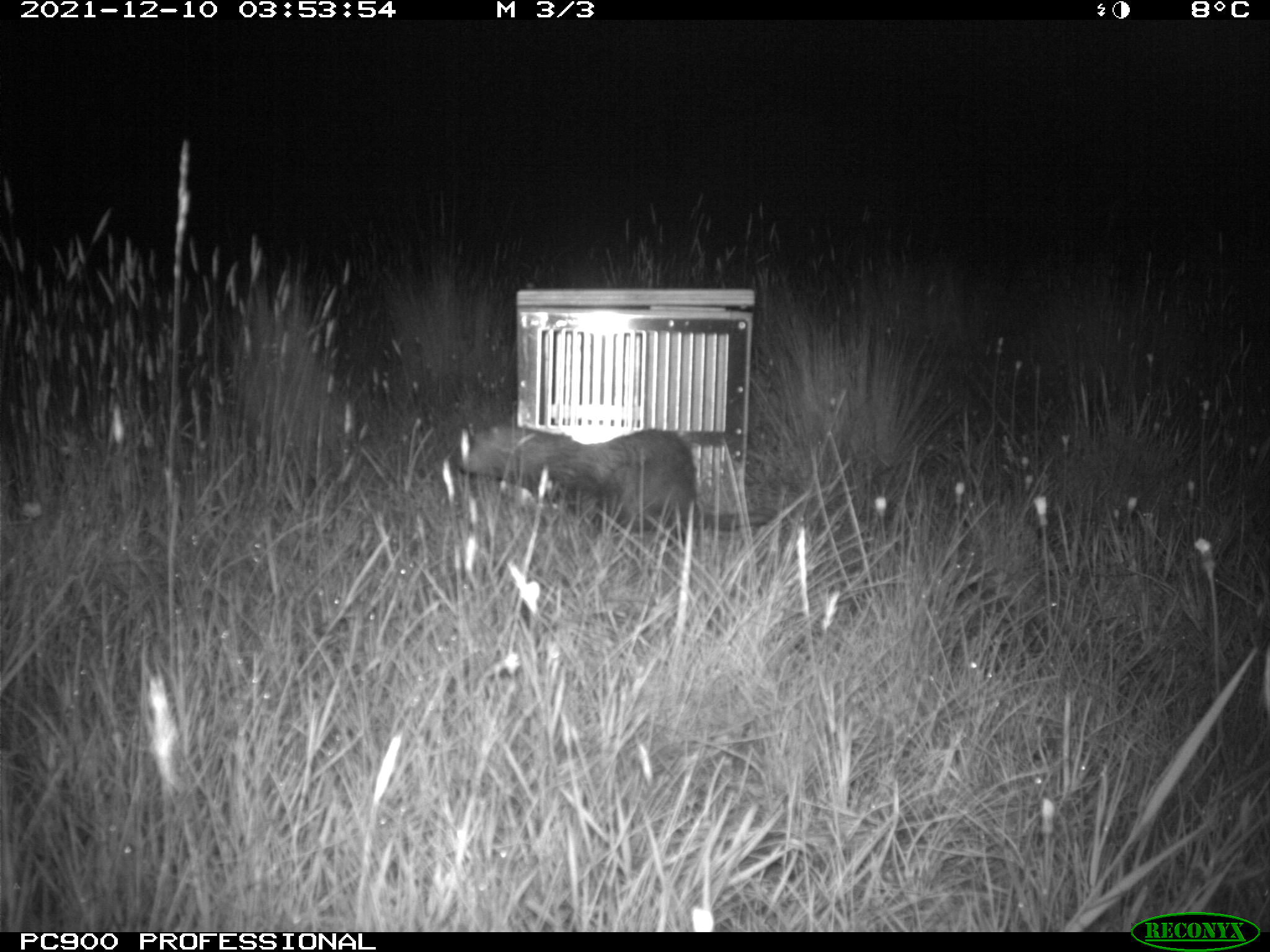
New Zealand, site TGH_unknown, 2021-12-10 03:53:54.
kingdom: Animalia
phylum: Chordata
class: Mammalia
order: Carnivora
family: Mustelidae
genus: Mustela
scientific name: Mustela furo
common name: ferret